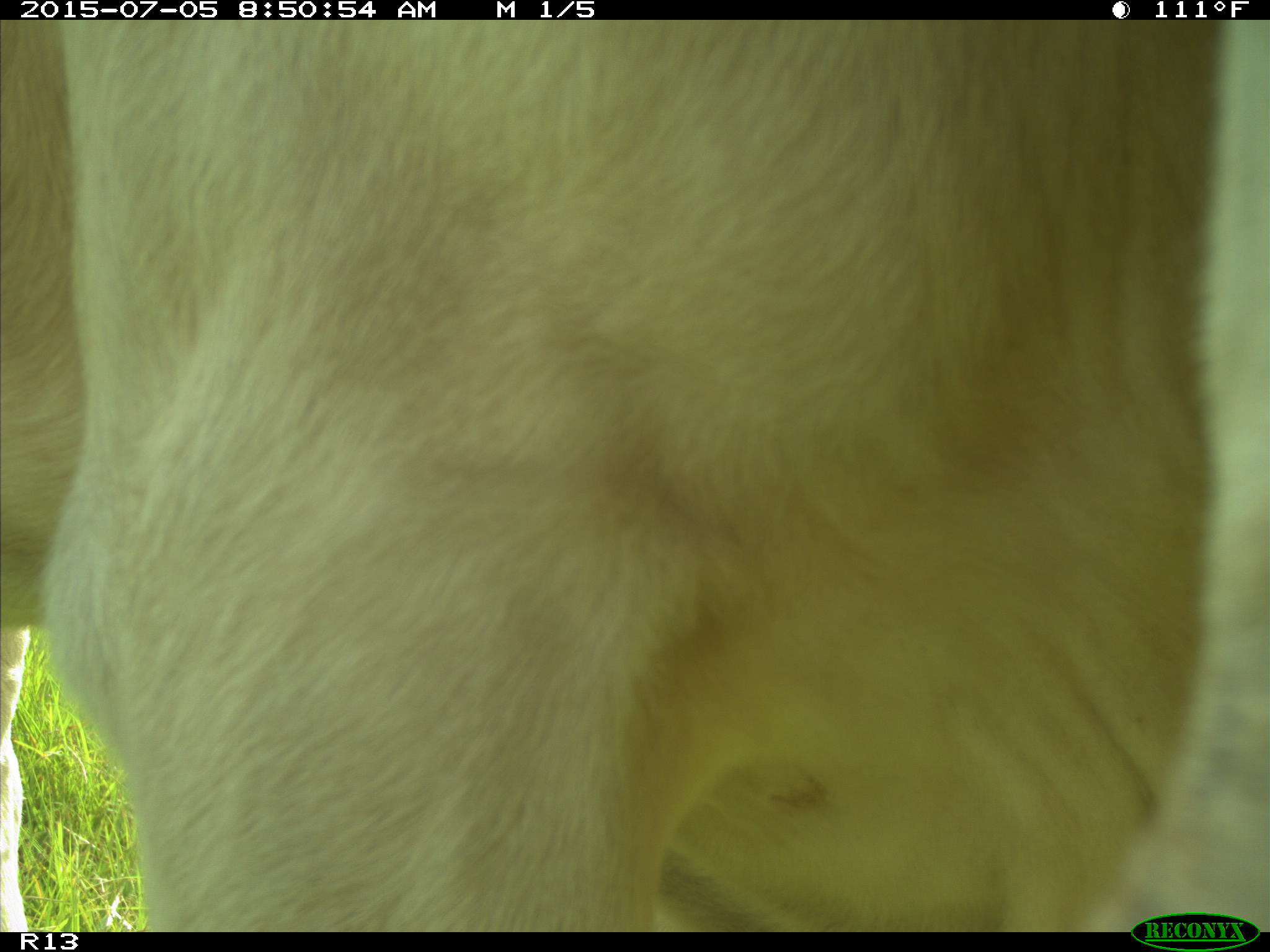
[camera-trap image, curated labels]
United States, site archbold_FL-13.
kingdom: Animalia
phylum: Chordata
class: Mammalia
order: Artiodactyla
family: Bovidae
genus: Bos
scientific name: Bos taurus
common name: domestic cow